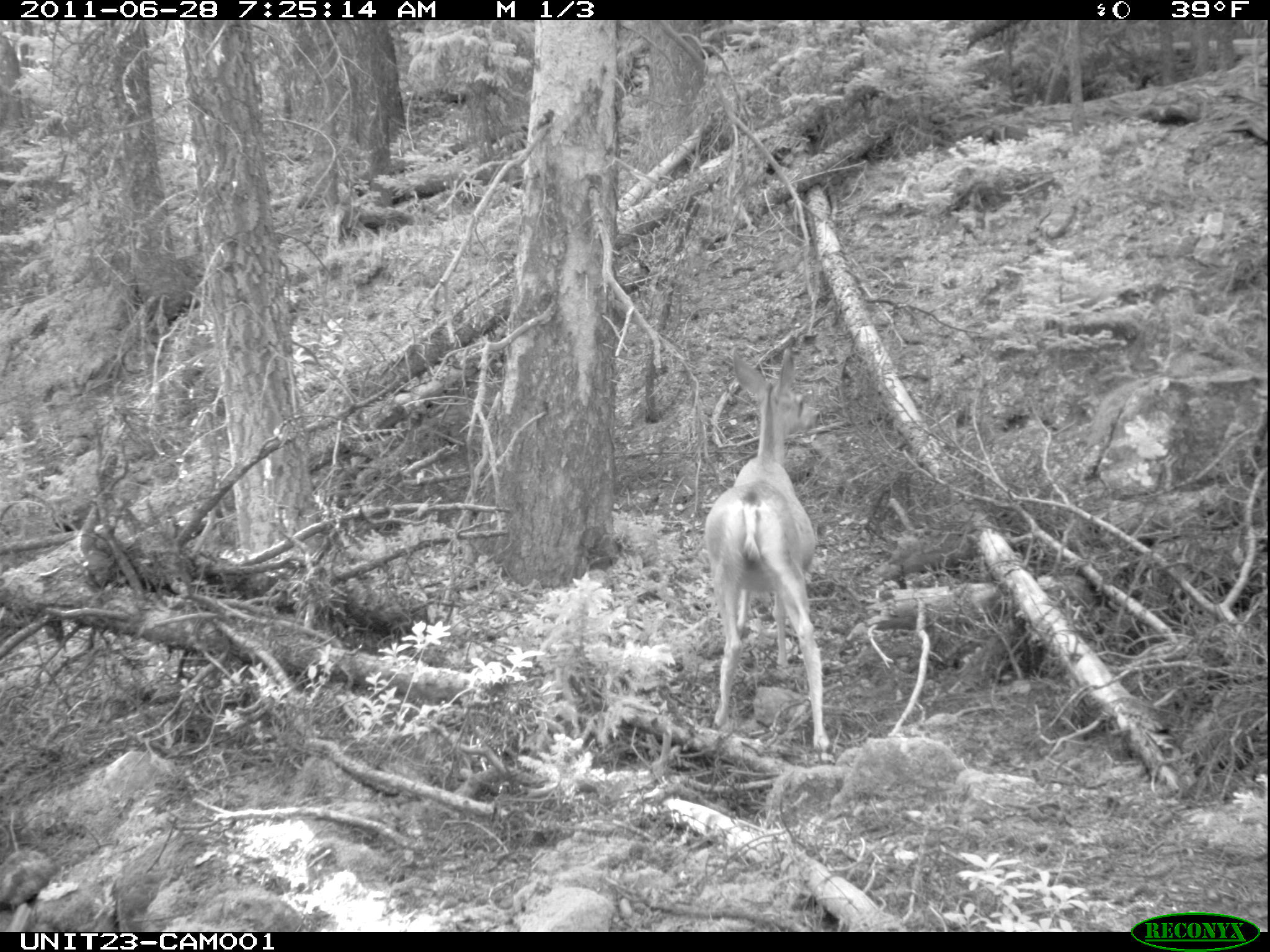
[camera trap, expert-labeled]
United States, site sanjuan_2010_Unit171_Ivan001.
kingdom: Animalia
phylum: Chordata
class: Mammalia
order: Artiodactyla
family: Cervidae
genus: Odocoileus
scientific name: Odocoileus hemionus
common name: mule deer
Odocoileus hemionus (mule deer).